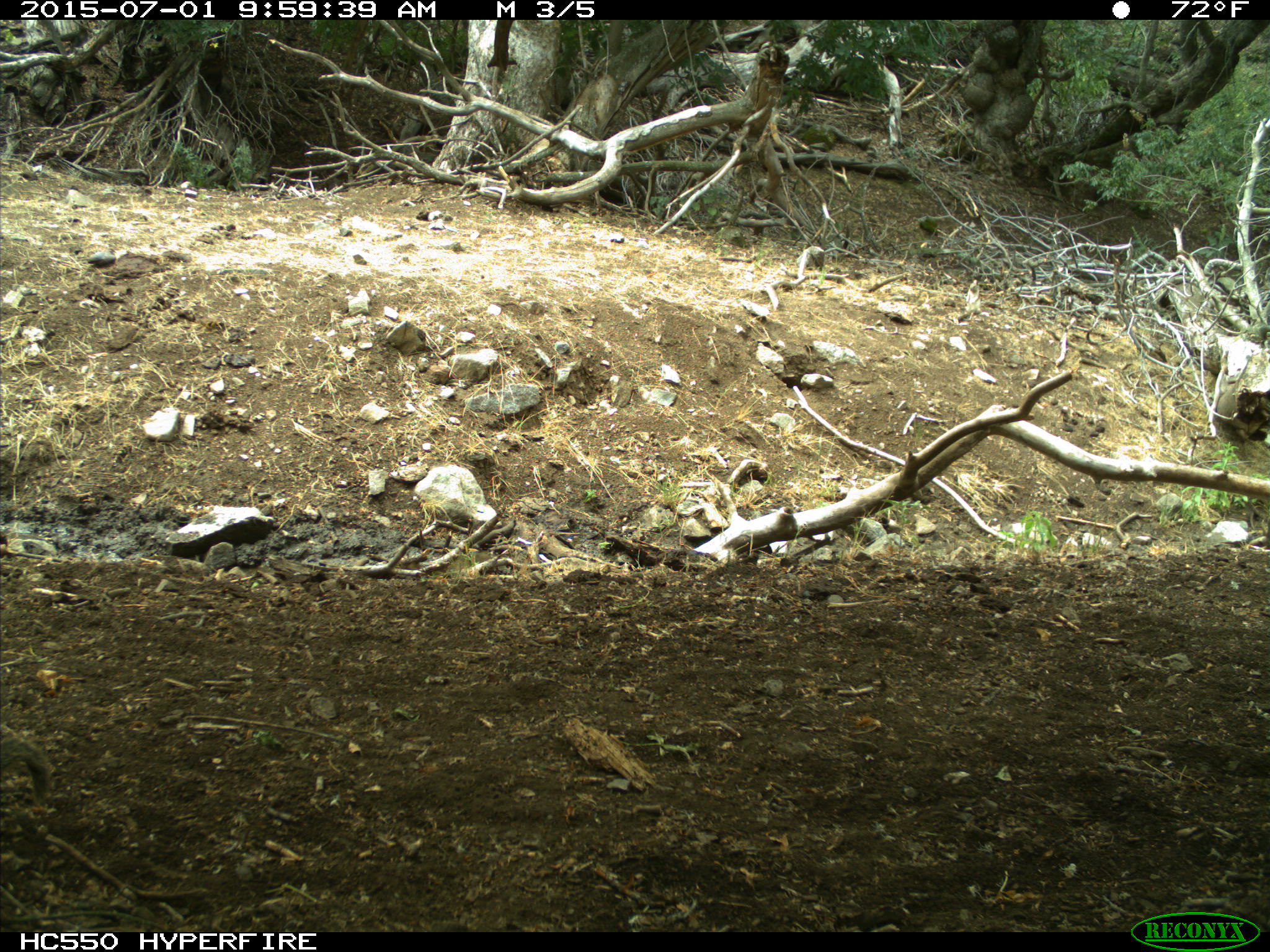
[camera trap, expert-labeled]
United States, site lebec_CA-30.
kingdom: Animalia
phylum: Chordata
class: Mammalia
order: Rodentia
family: Sciuridae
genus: Otospermophilus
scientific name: Otospermophilus beecheyi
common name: california ground squirrel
Otospermophilus beecheyi (california ground squirrel).